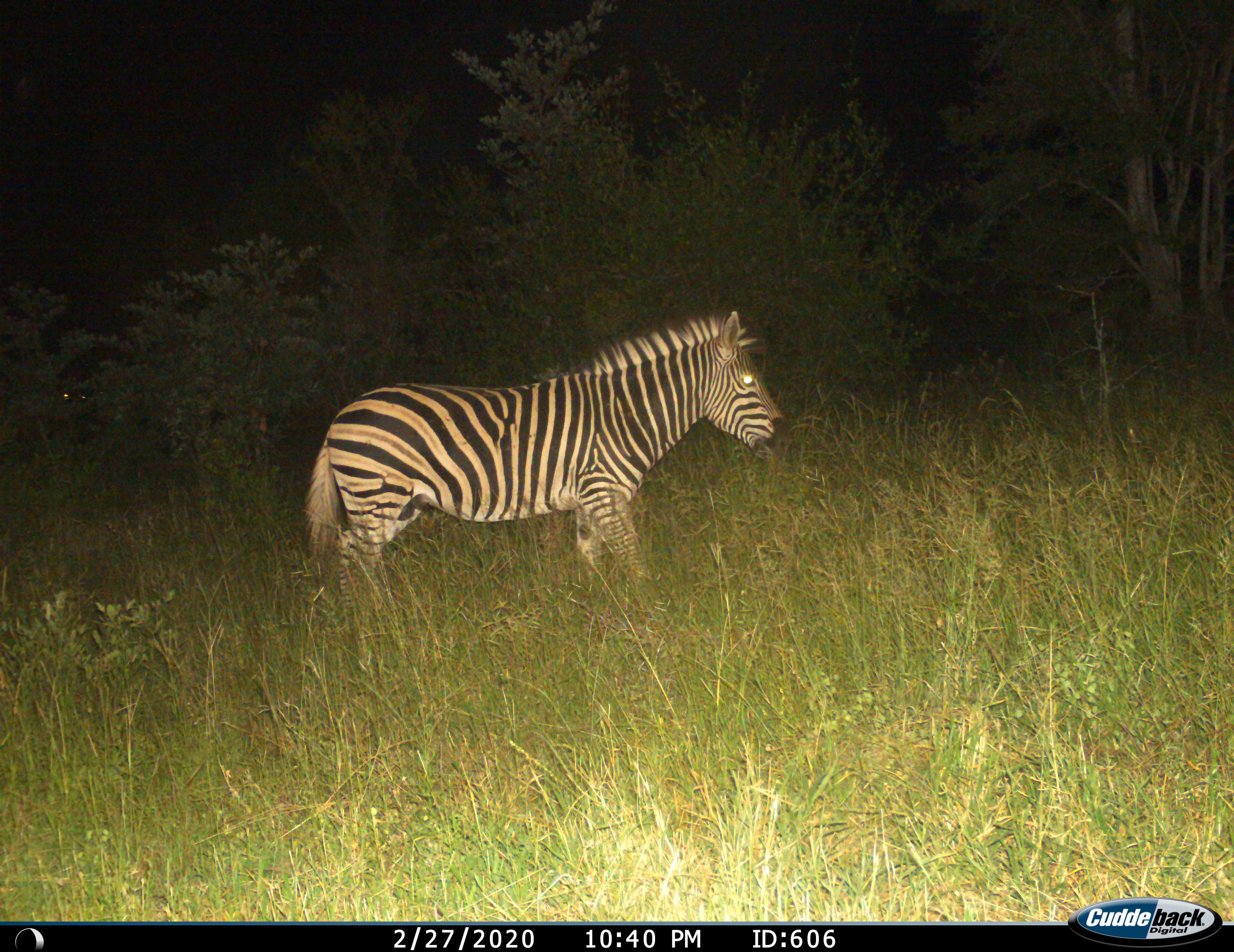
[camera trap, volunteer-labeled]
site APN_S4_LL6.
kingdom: Animalia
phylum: Chordata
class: Mammalia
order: Perissodactyla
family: Equidae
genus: Equus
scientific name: Equus quagga burchellii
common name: burchell's zebra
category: zebraburchells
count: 1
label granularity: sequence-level